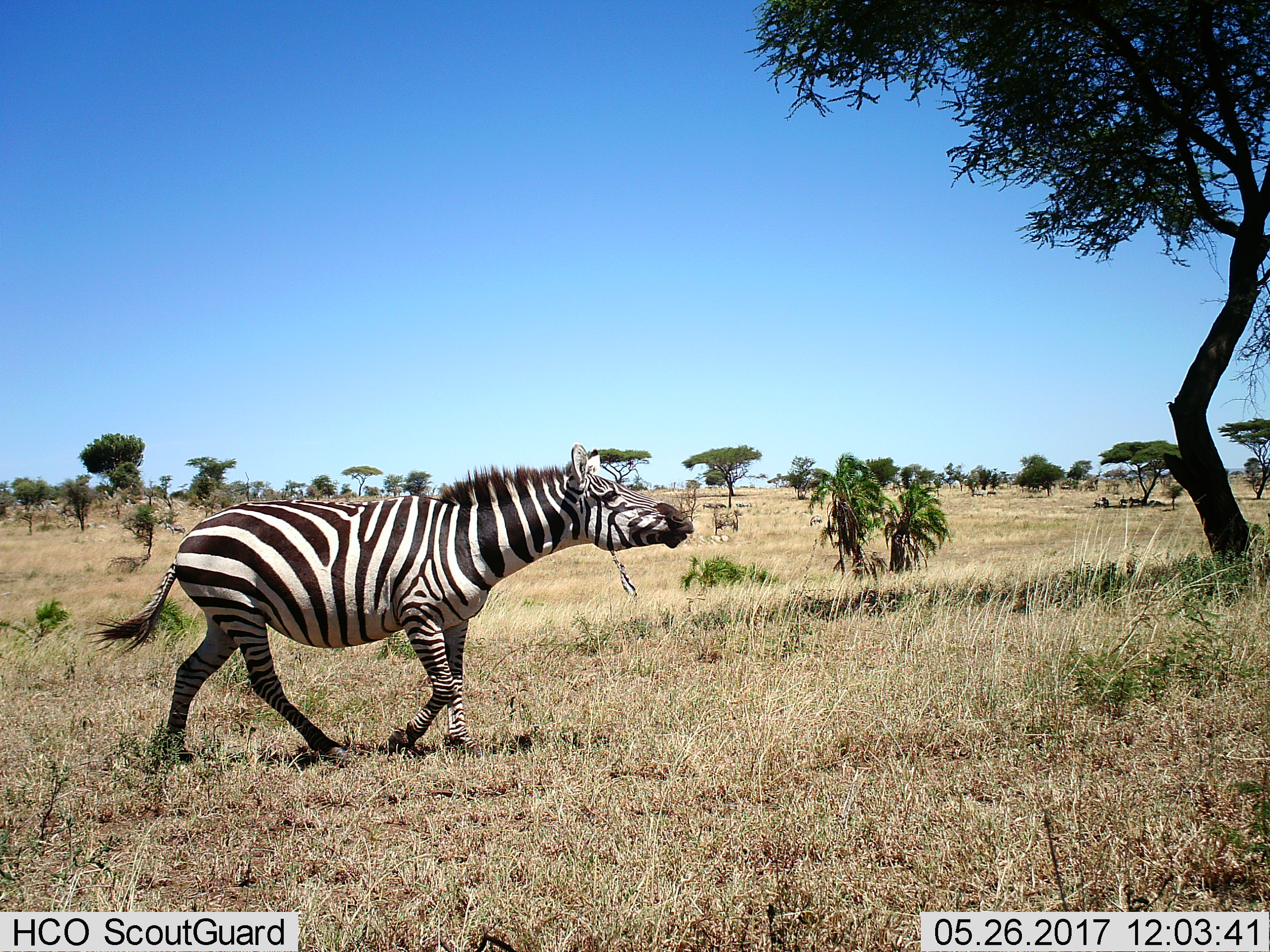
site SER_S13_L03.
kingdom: Animalia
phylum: Chordata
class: Mammalia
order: Perissodactyla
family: Equidae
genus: Equus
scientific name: Equus quagga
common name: plains zebra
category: zebraplains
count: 1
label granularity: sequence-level